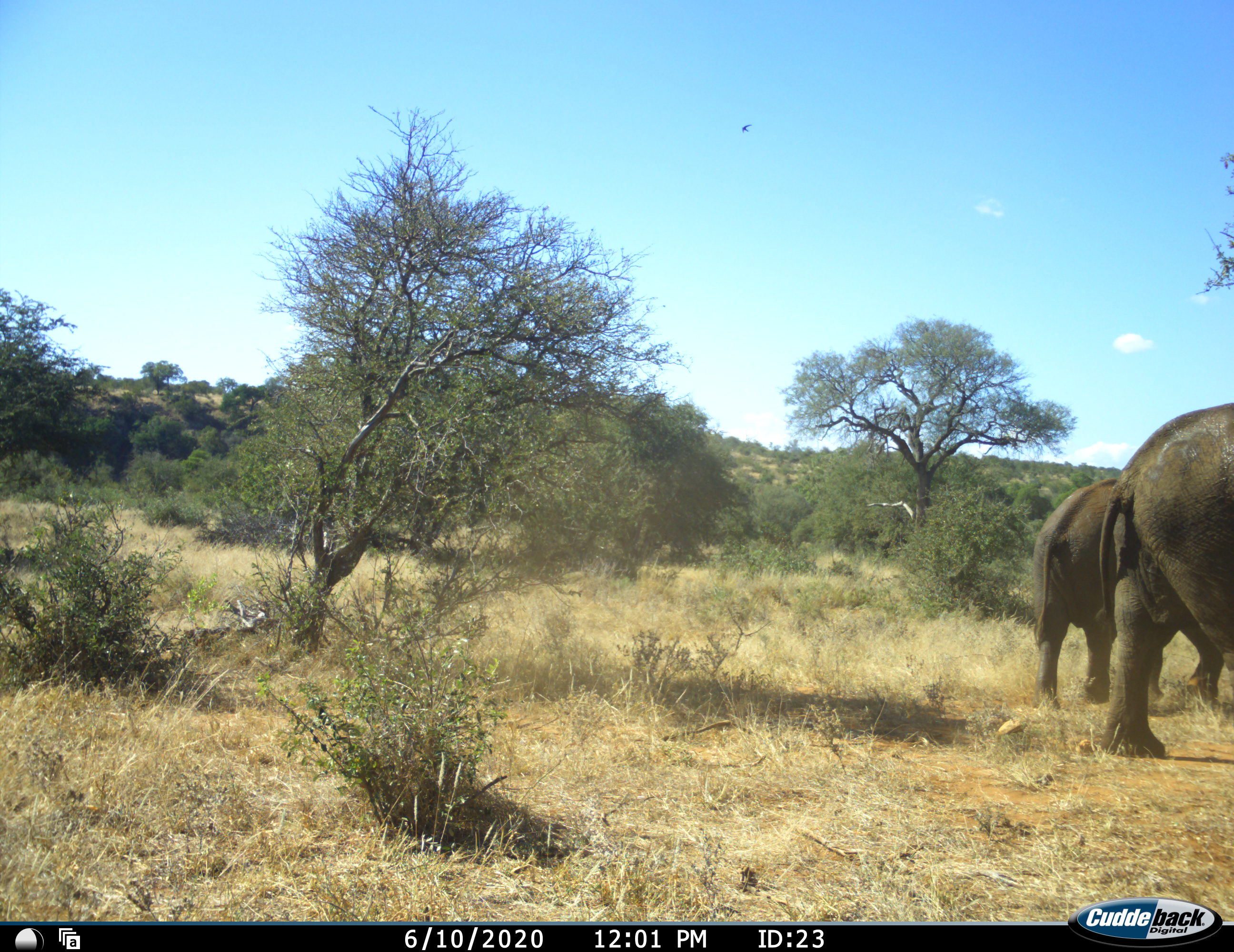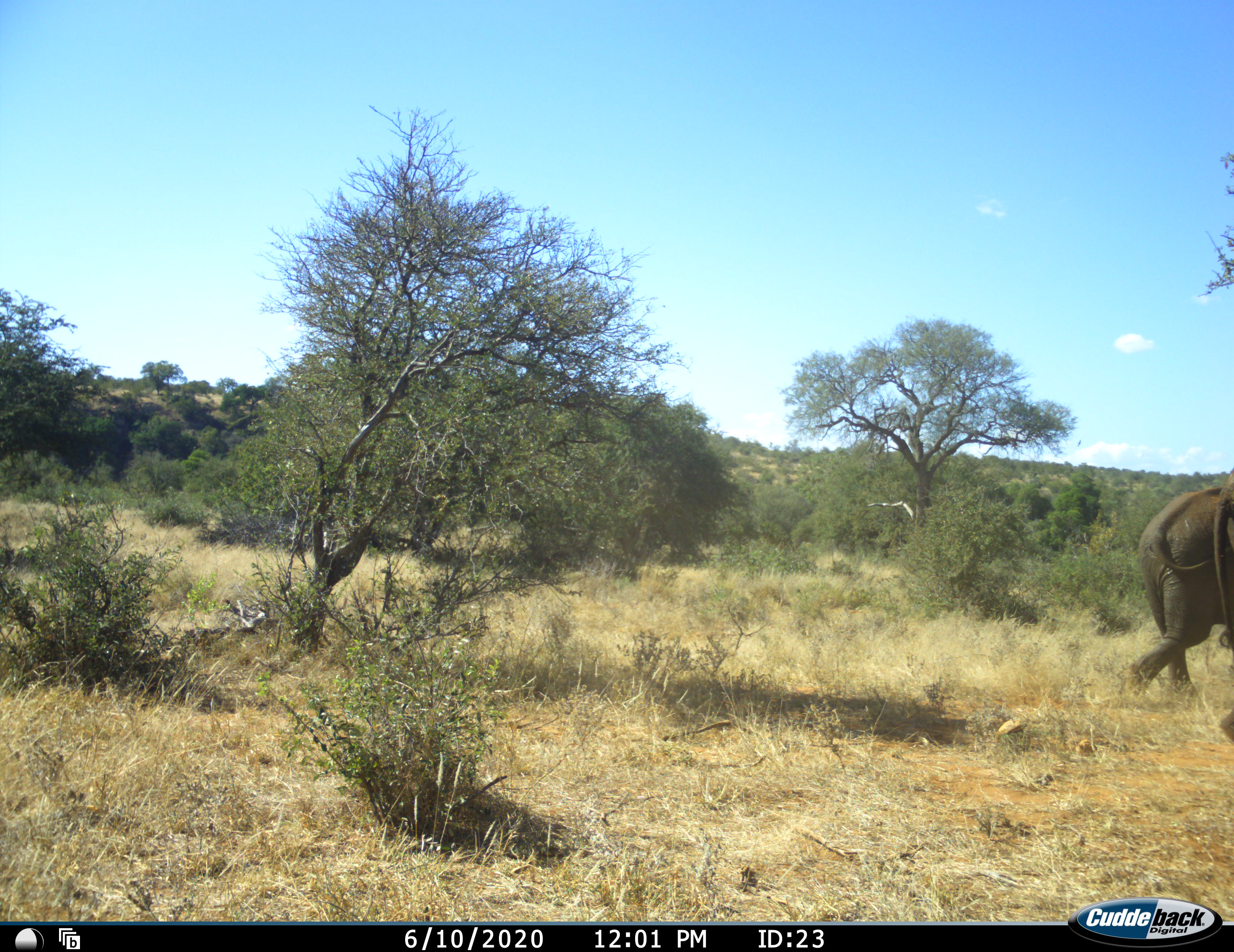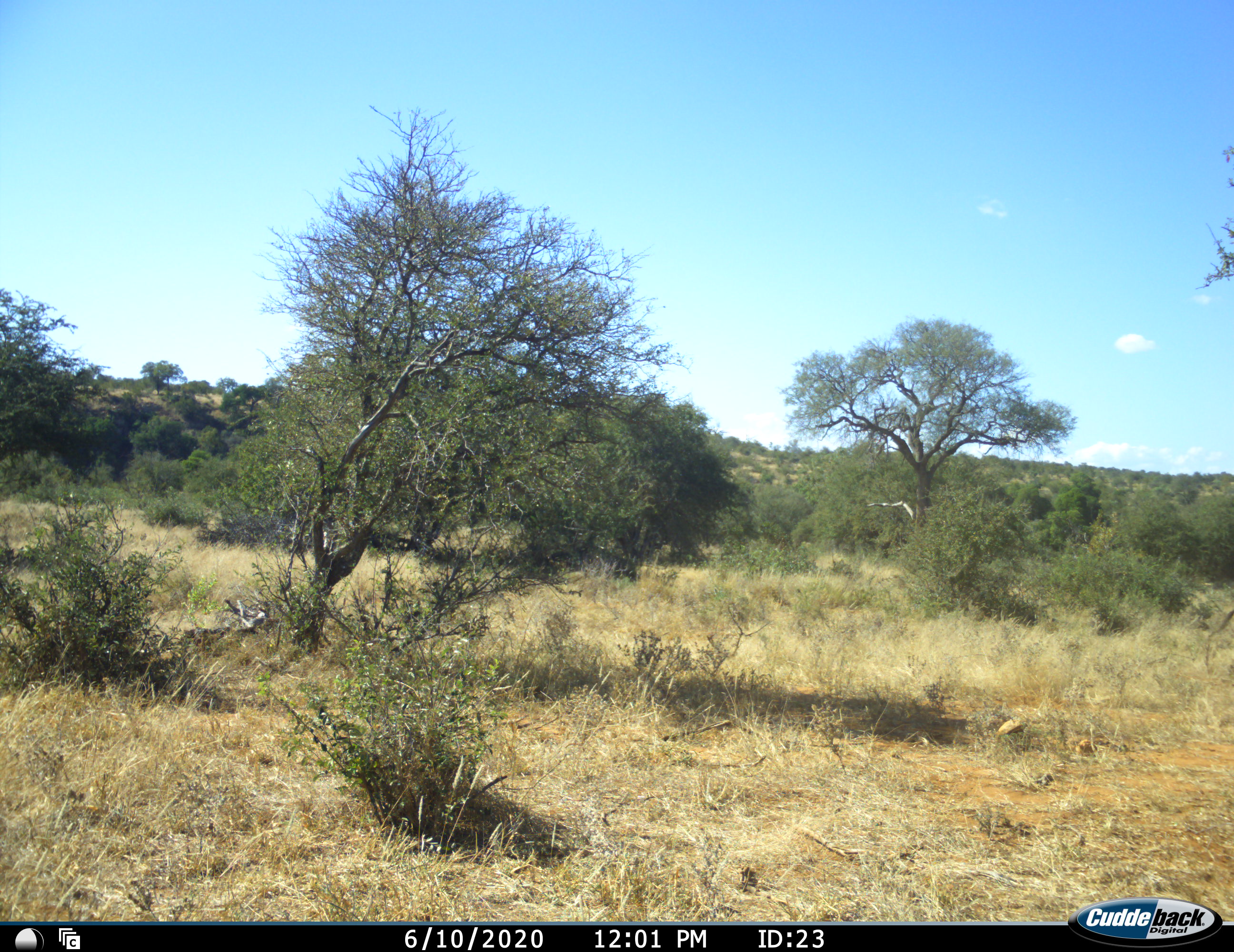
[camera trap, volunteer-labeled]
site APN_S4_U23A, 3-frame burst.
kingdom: Animalia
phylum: Chordata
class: Mammalia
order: Proboscidea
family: Elephantidae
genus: Loxodonta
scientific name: Loxodonta africana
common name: african bush elephant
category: elephant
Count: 2.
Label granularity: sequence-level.